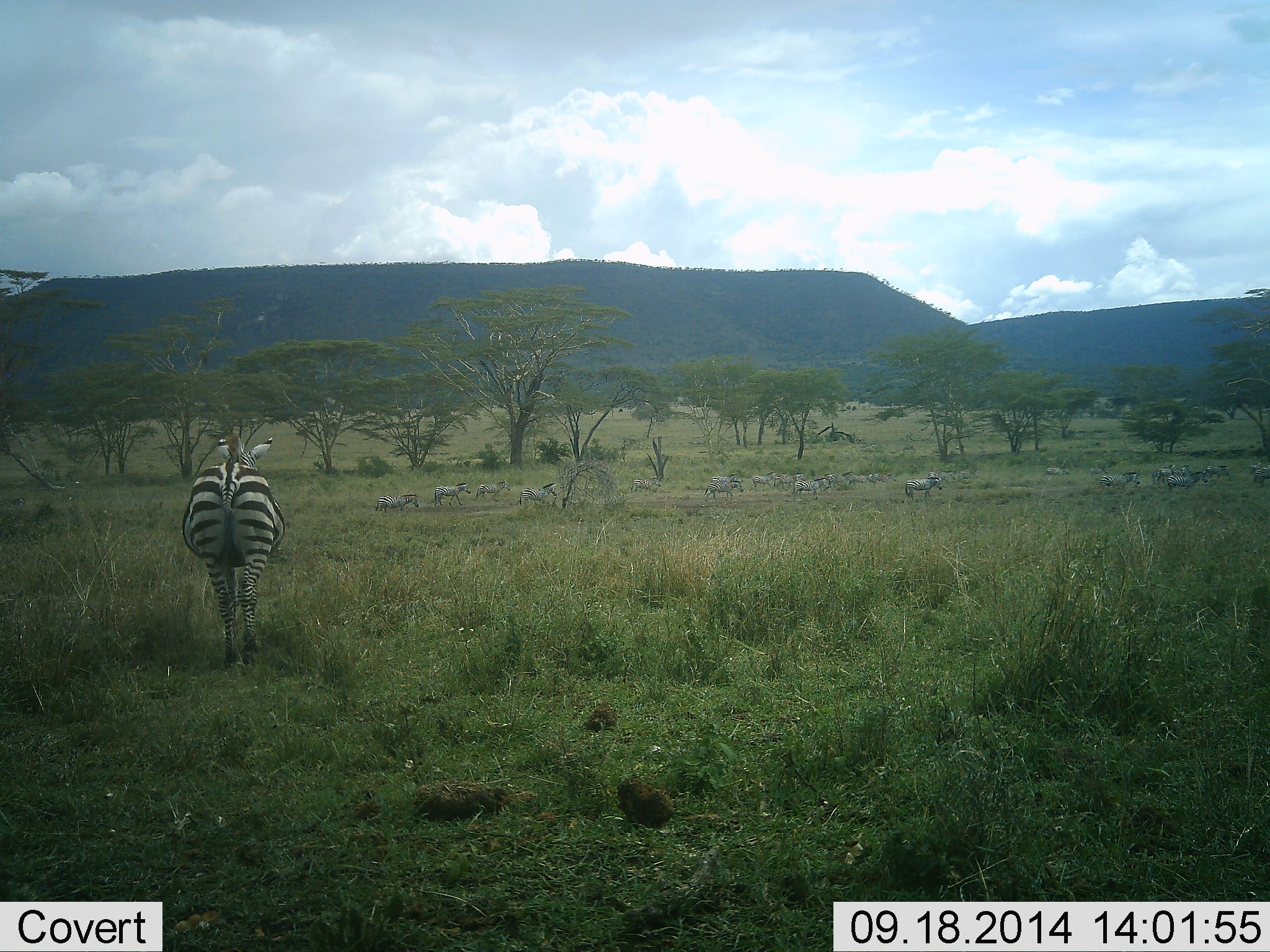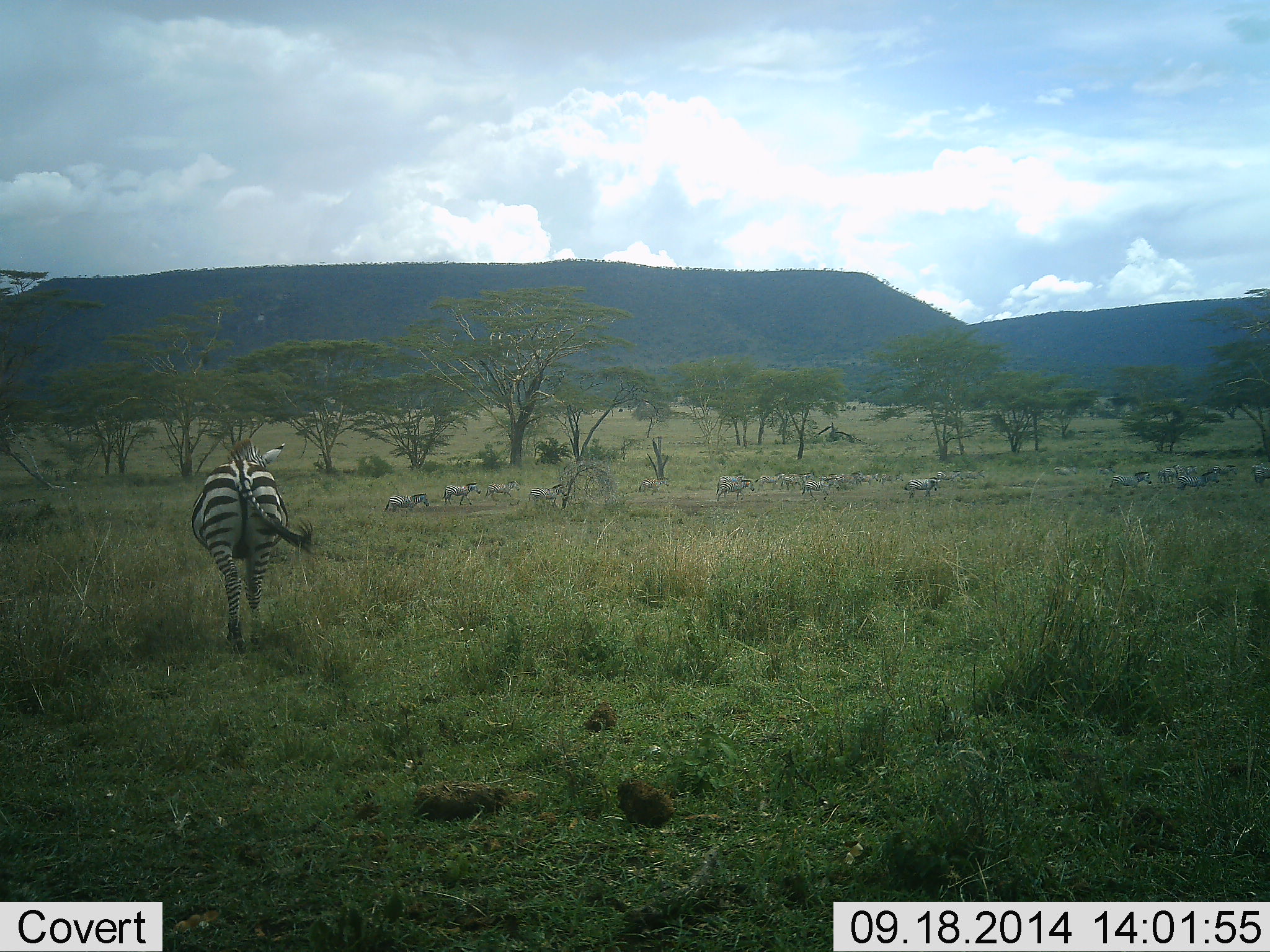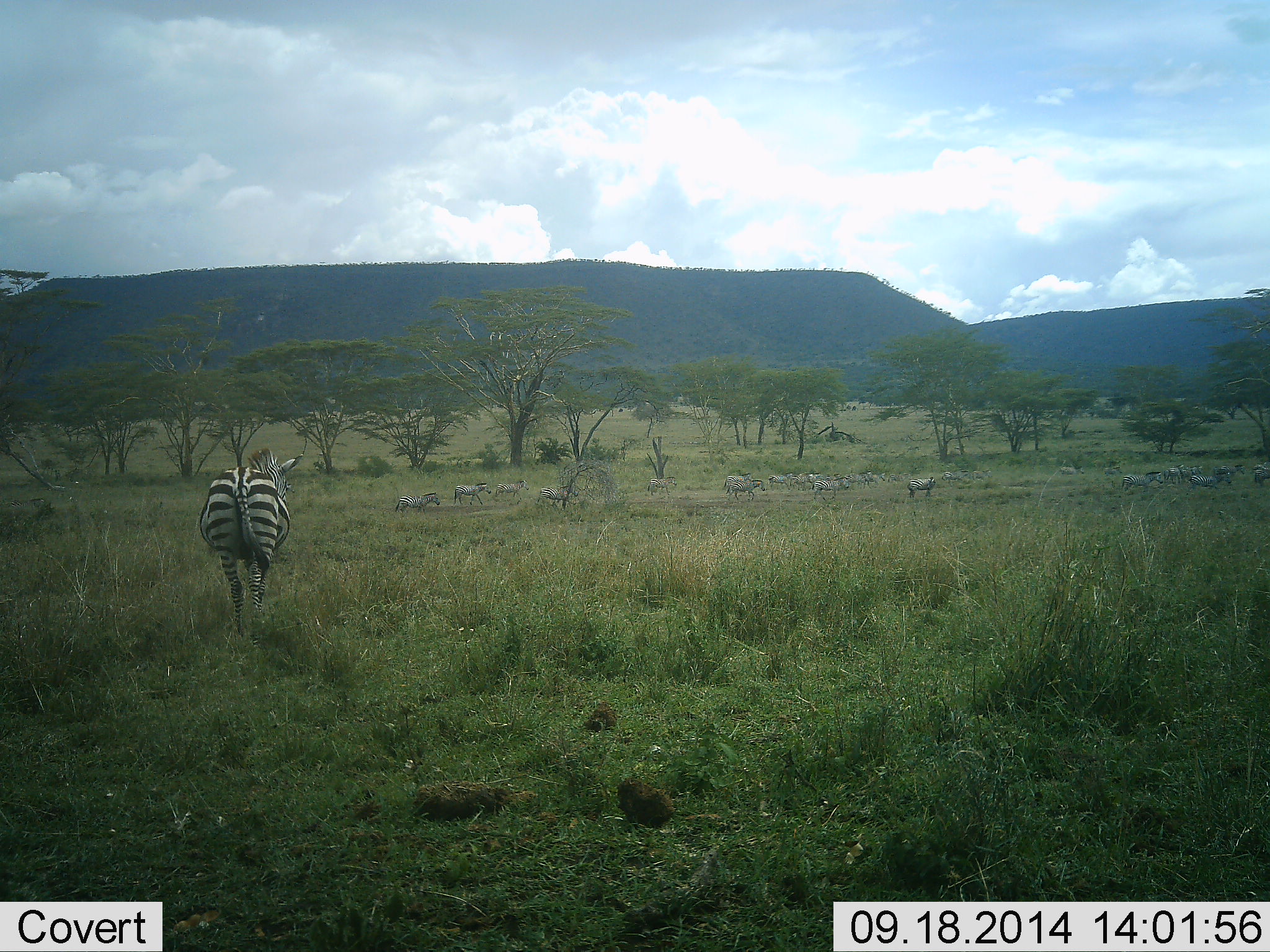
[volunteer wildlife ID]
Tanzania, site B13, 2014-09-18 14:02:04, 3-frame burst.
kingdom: Animalia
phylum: Chordata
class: Mammalia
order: Perissodactyla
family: Equidae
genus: Equus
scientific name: Equus quagga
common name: plains zebra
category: zebra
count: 11-50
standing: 0%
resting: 0%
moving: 100%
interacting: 0%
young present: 10%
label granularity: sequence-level